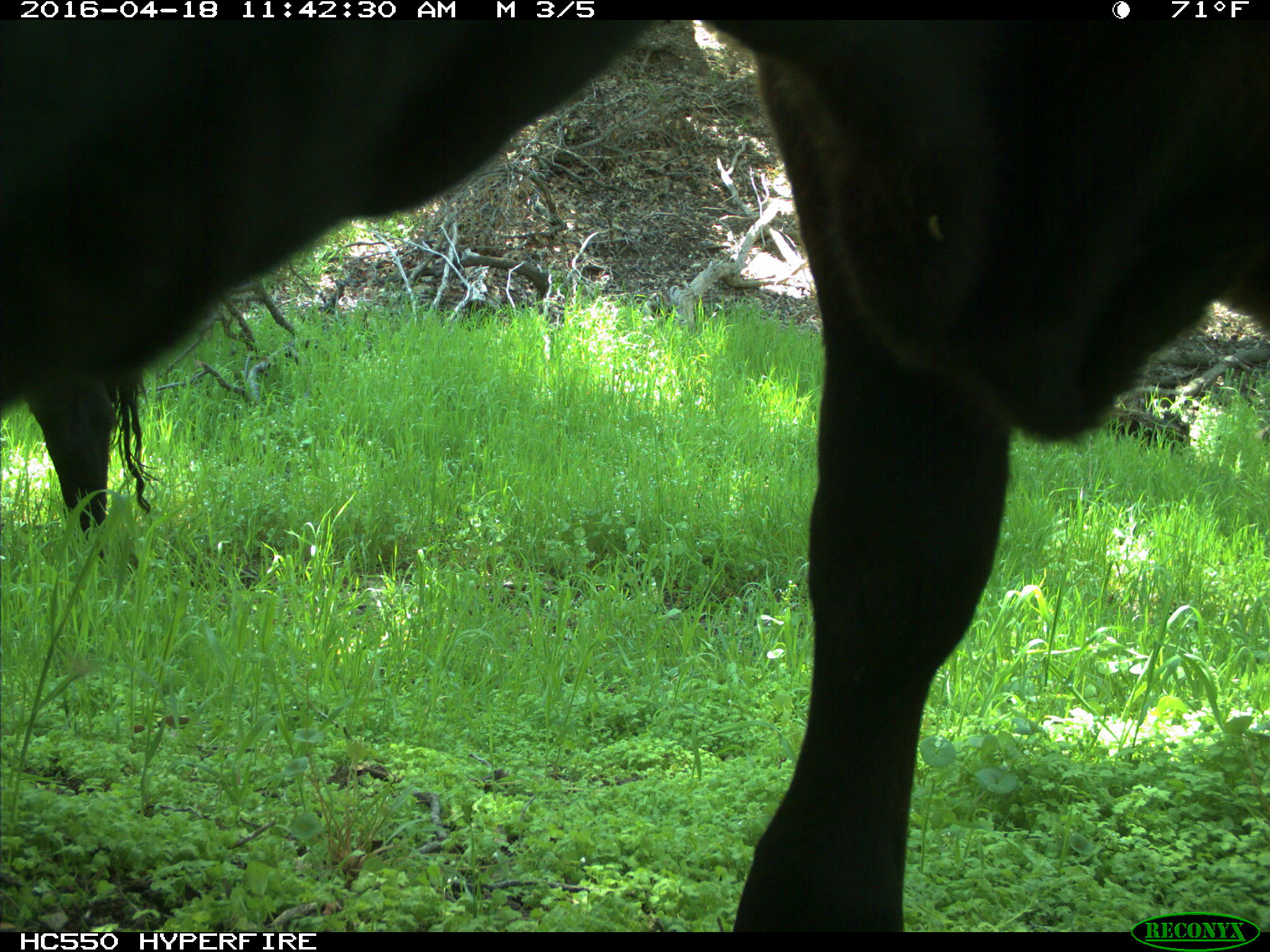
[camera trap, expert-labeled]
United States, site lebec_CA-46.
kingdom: Animalia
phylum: Chordata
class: Mammalia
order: Artiodactyla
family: Bovidae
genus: Bos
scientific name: Bos taurus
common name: domestic cow